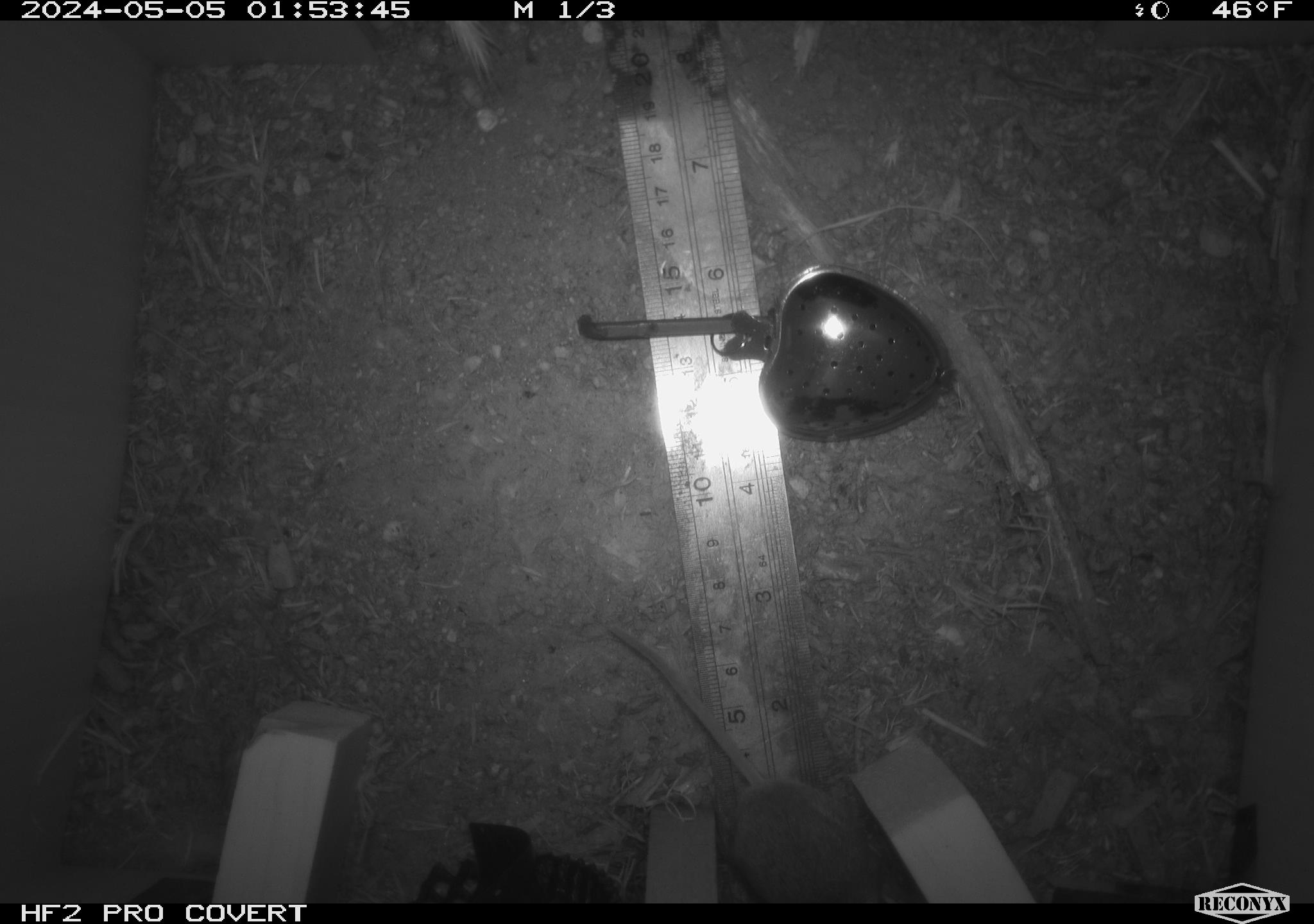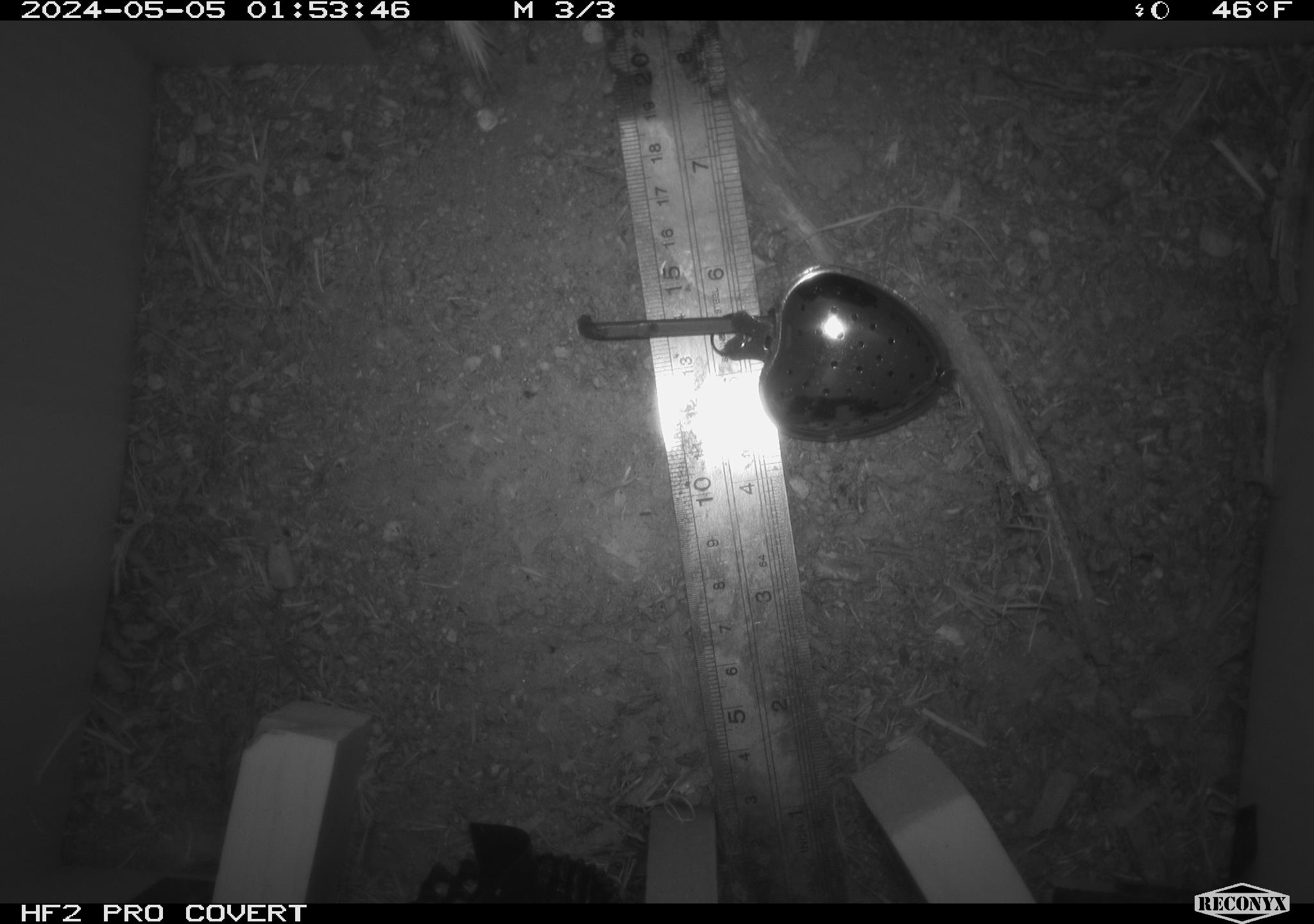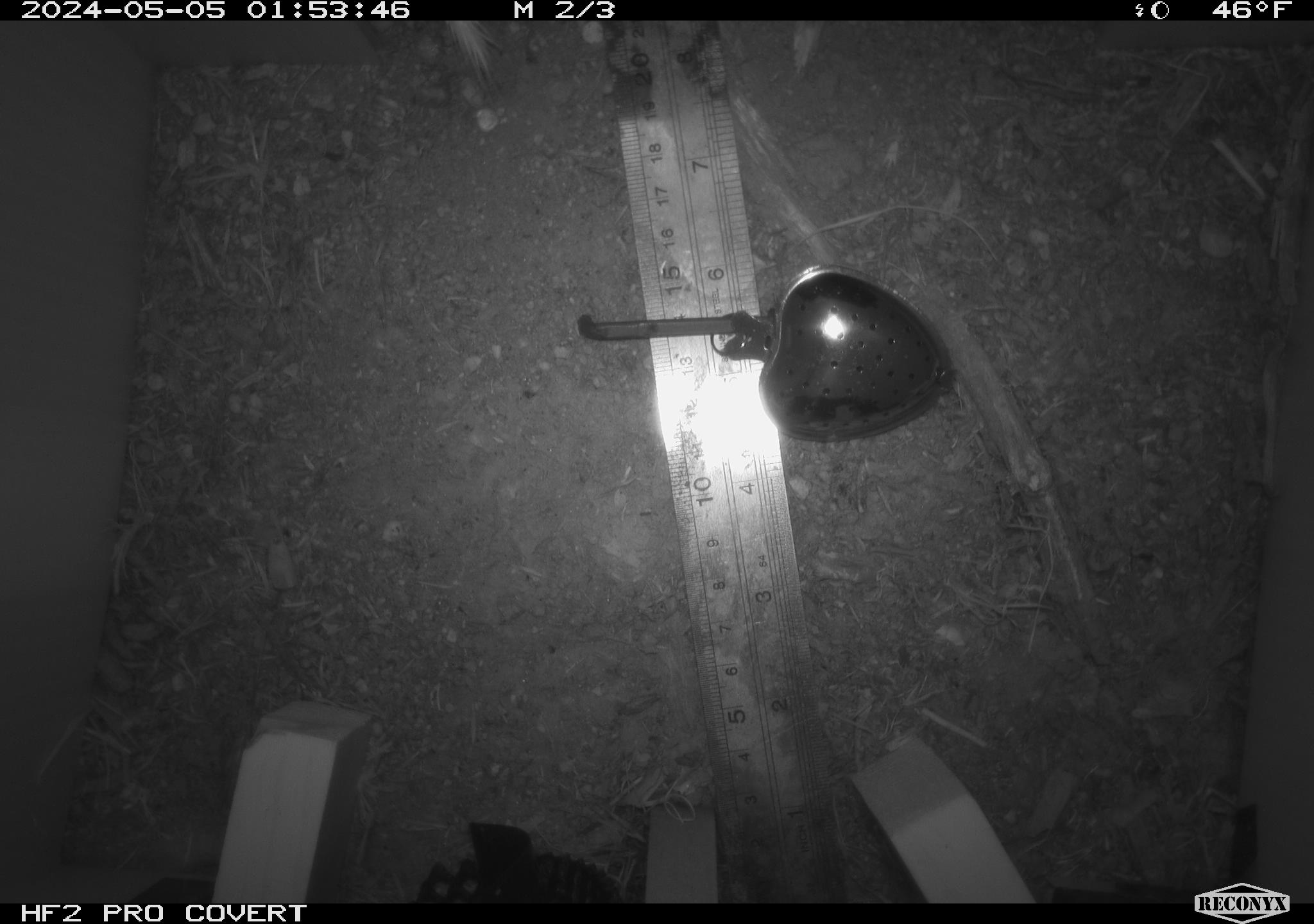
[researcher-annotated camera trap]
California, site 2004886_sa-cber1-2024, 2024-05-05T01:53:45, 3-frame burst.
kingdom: Animalia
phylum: Chordata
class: Mammalia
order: Rodentia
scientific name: Rodentia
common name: mouse species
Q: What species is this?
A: Mouse species (Rodentia).